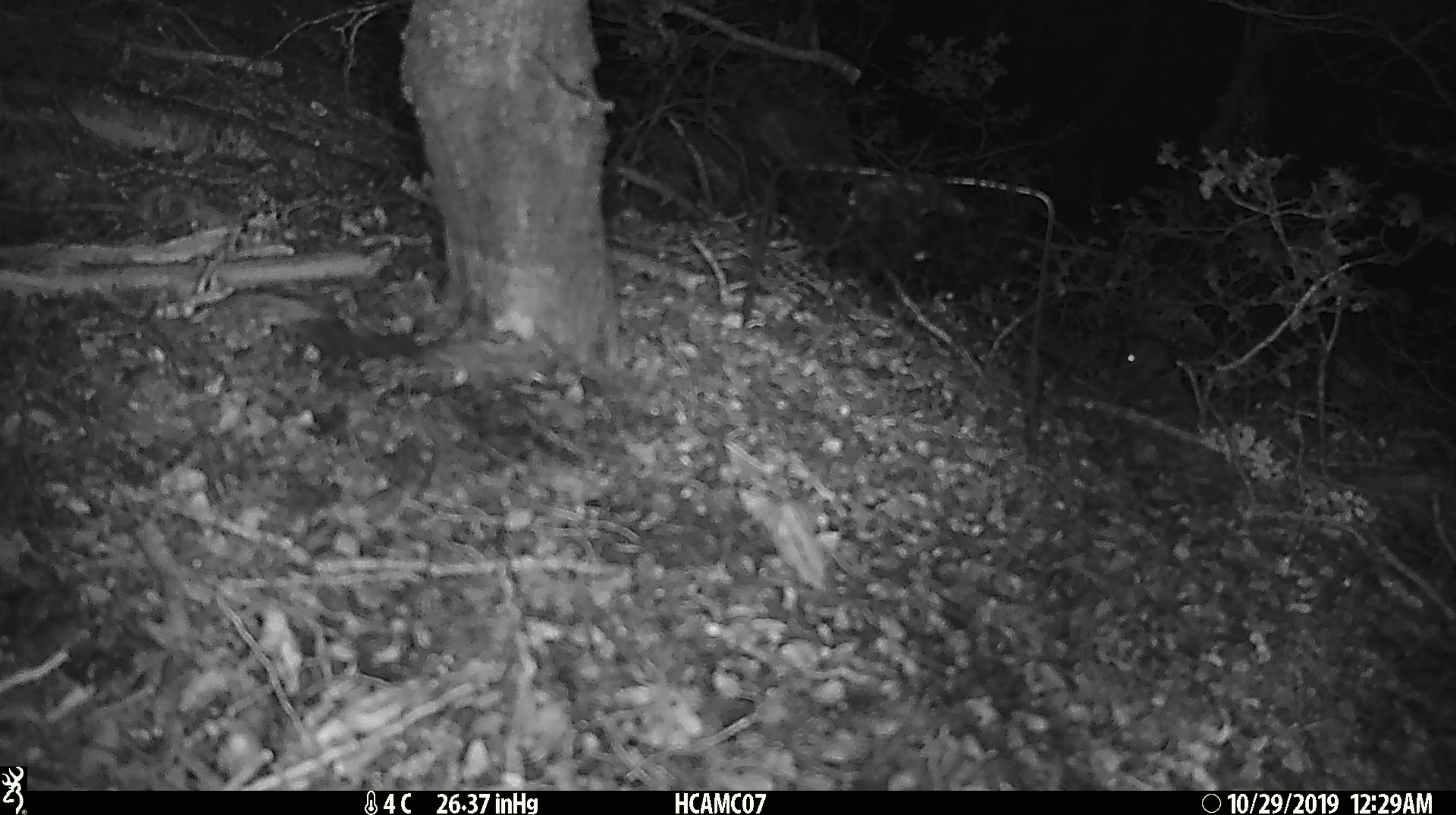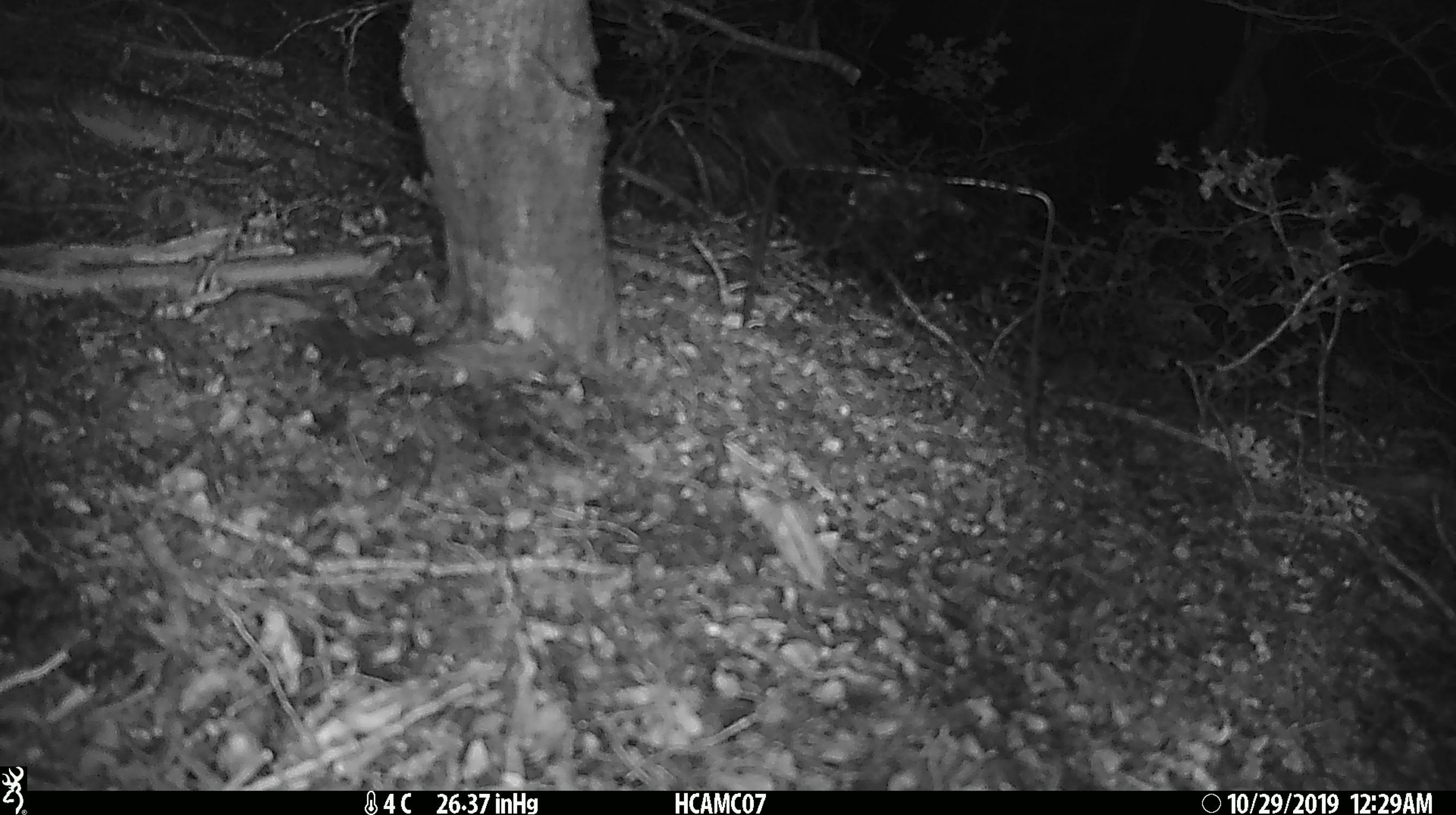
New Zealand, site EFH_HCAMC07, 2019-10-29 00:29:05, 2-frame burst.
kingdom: Animalia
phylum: Chordata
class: Mammalia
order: Rodentia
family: Muridae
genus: Mus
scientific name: Mus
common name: mouse